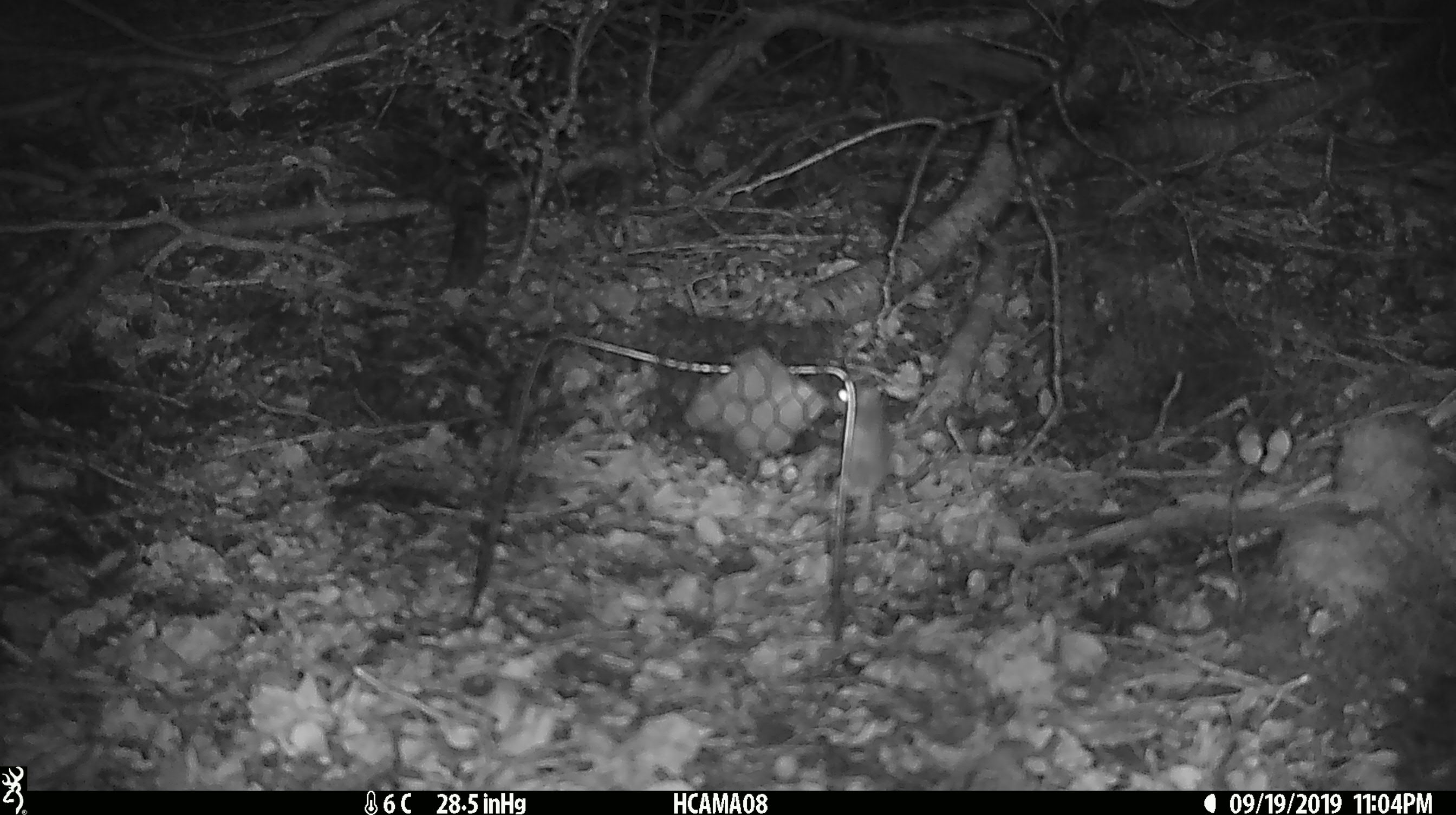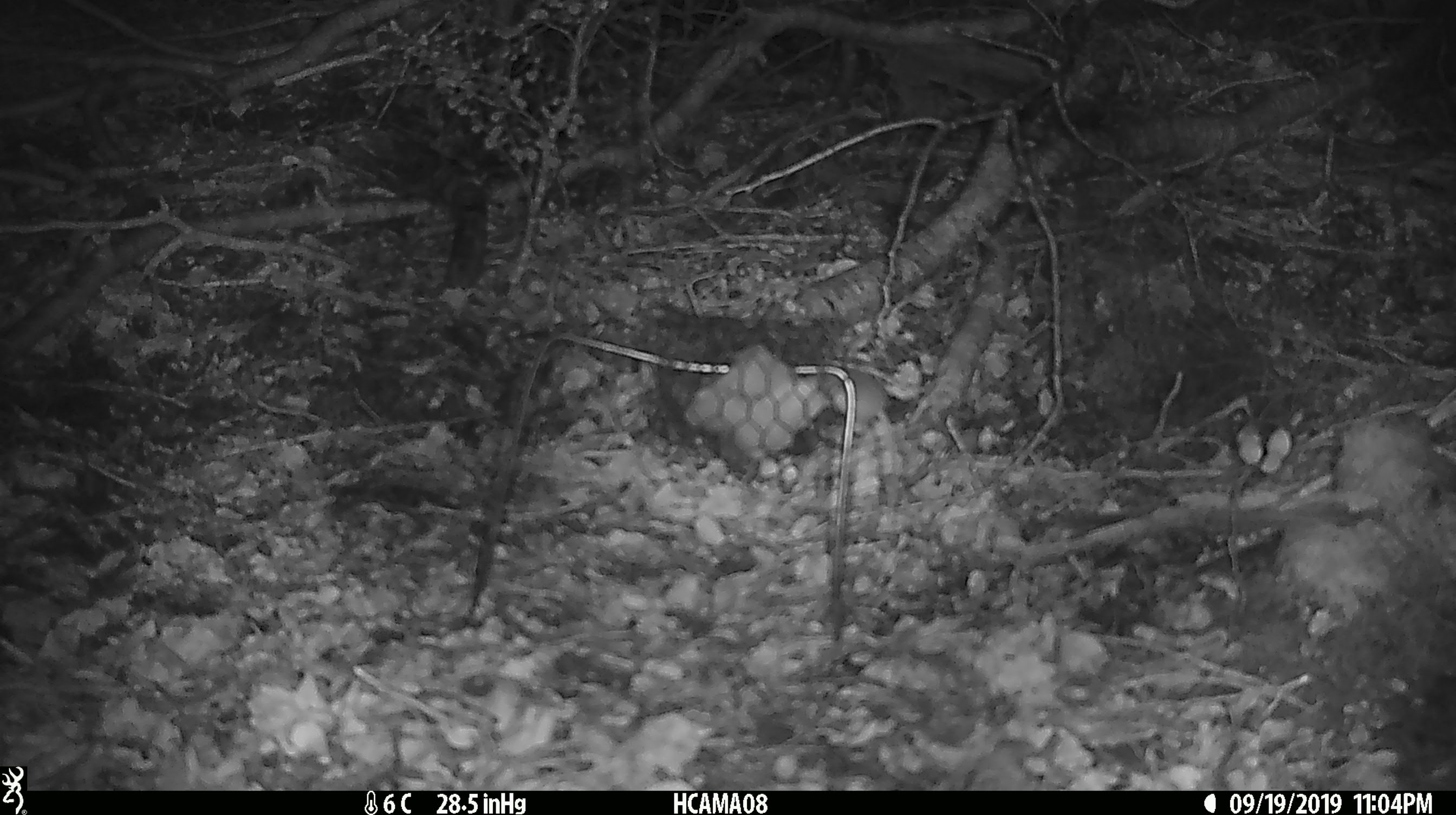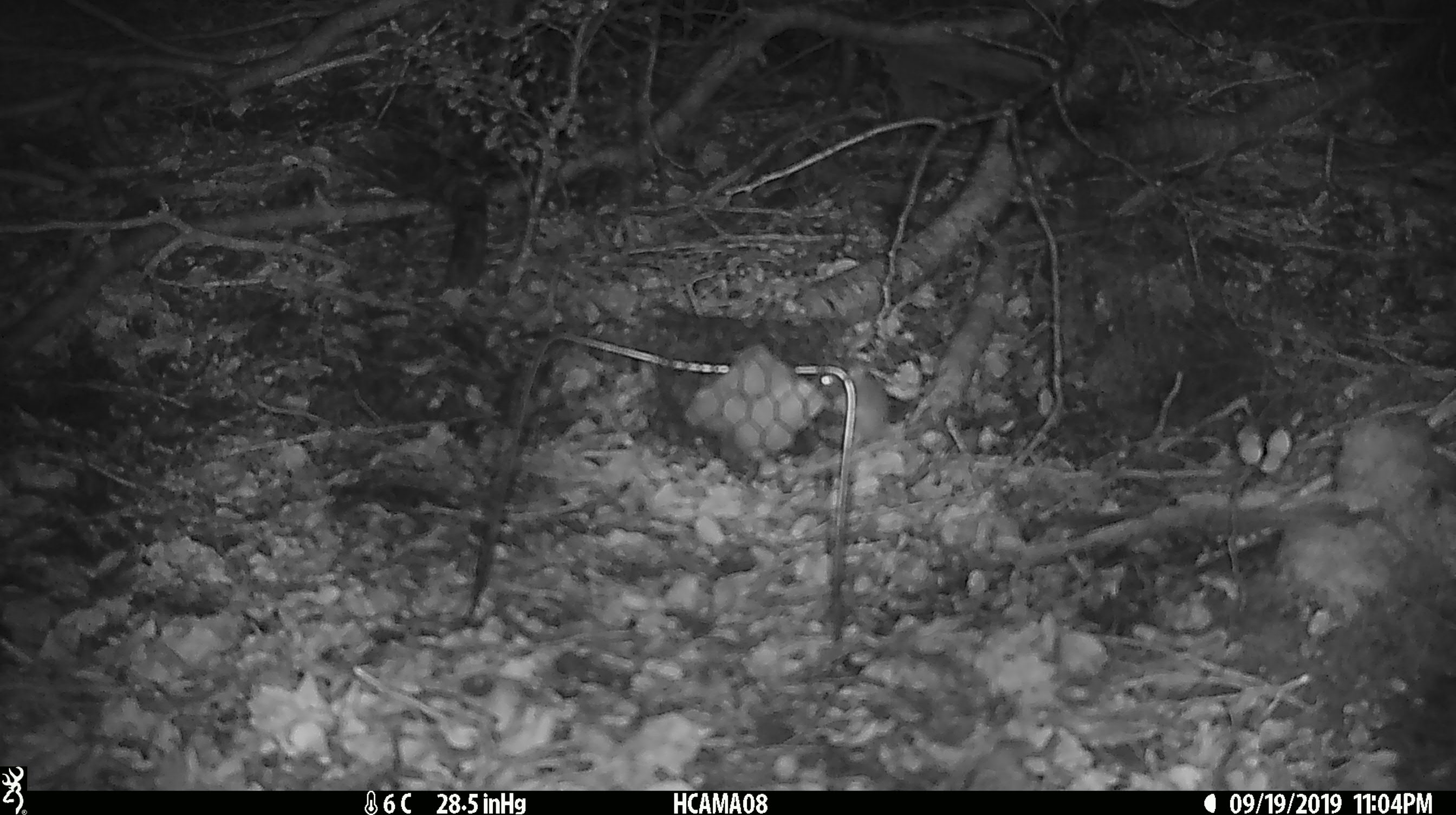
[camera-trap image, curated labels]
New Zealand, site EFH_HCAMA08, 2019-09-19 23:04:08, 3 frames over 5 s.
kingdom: Animalia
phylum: Chordata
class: Mammalia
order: Rodentia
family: Muridae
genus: Mus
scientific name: Mus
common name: mouse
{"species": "mouse (Mus)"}